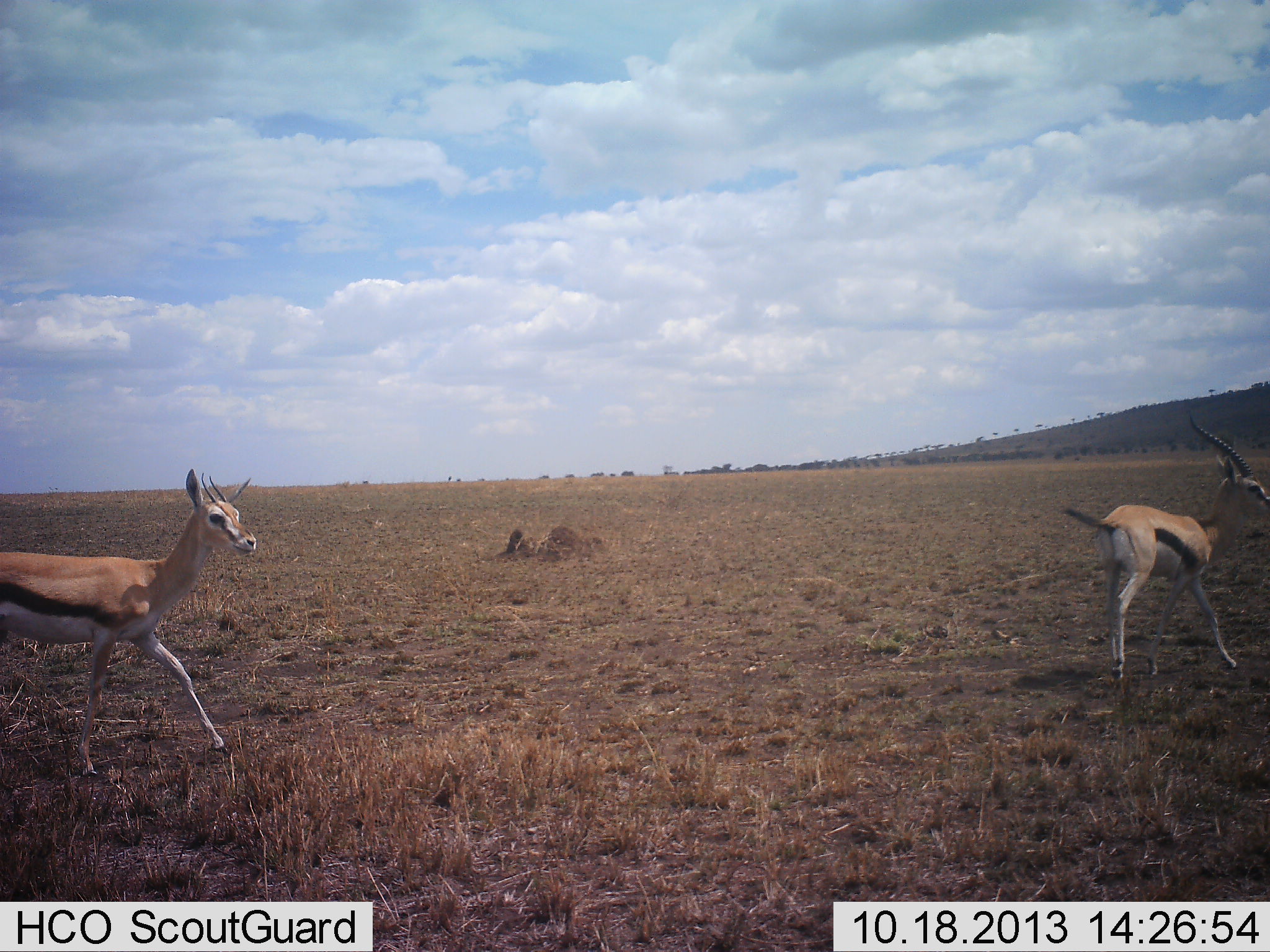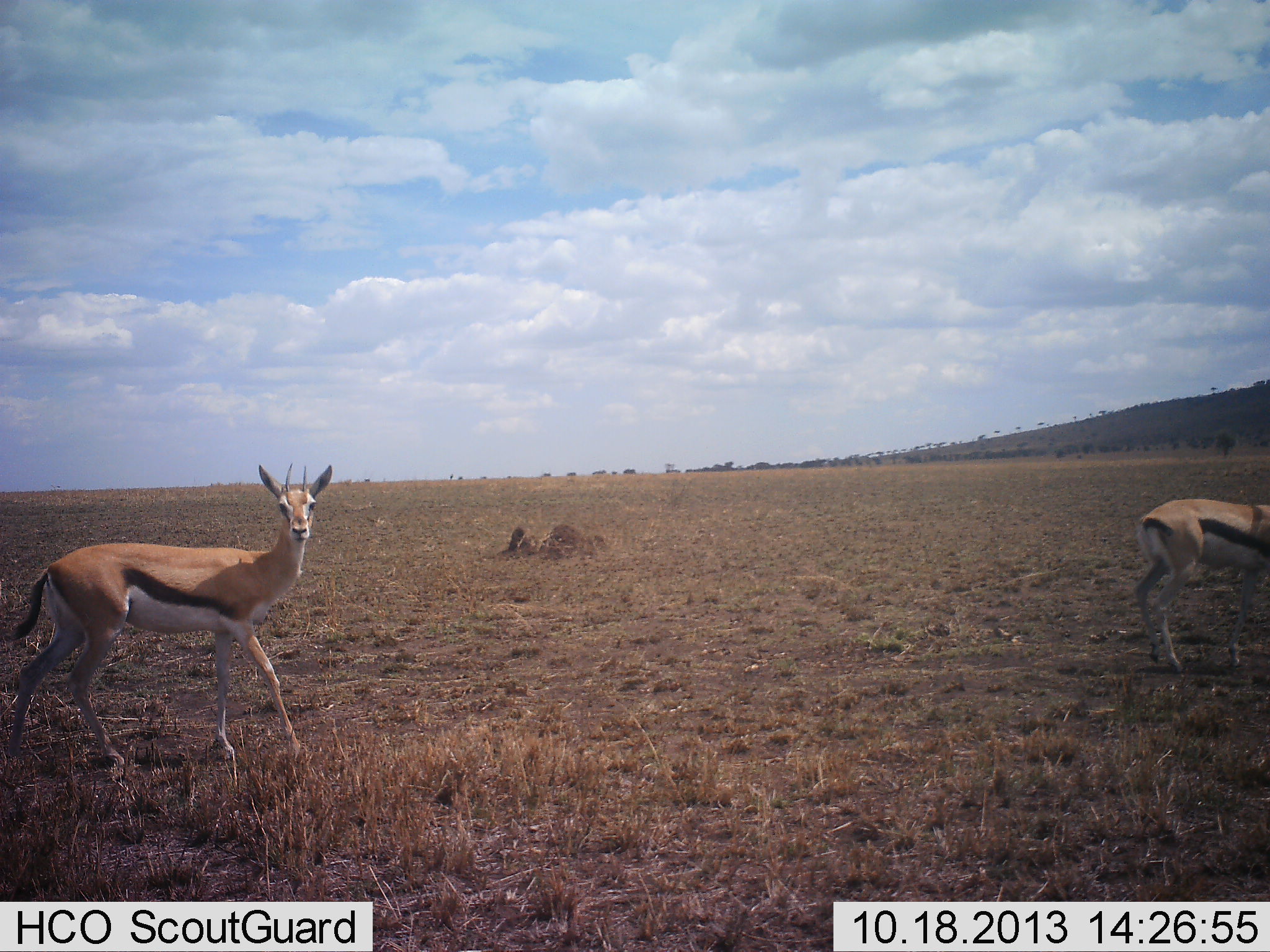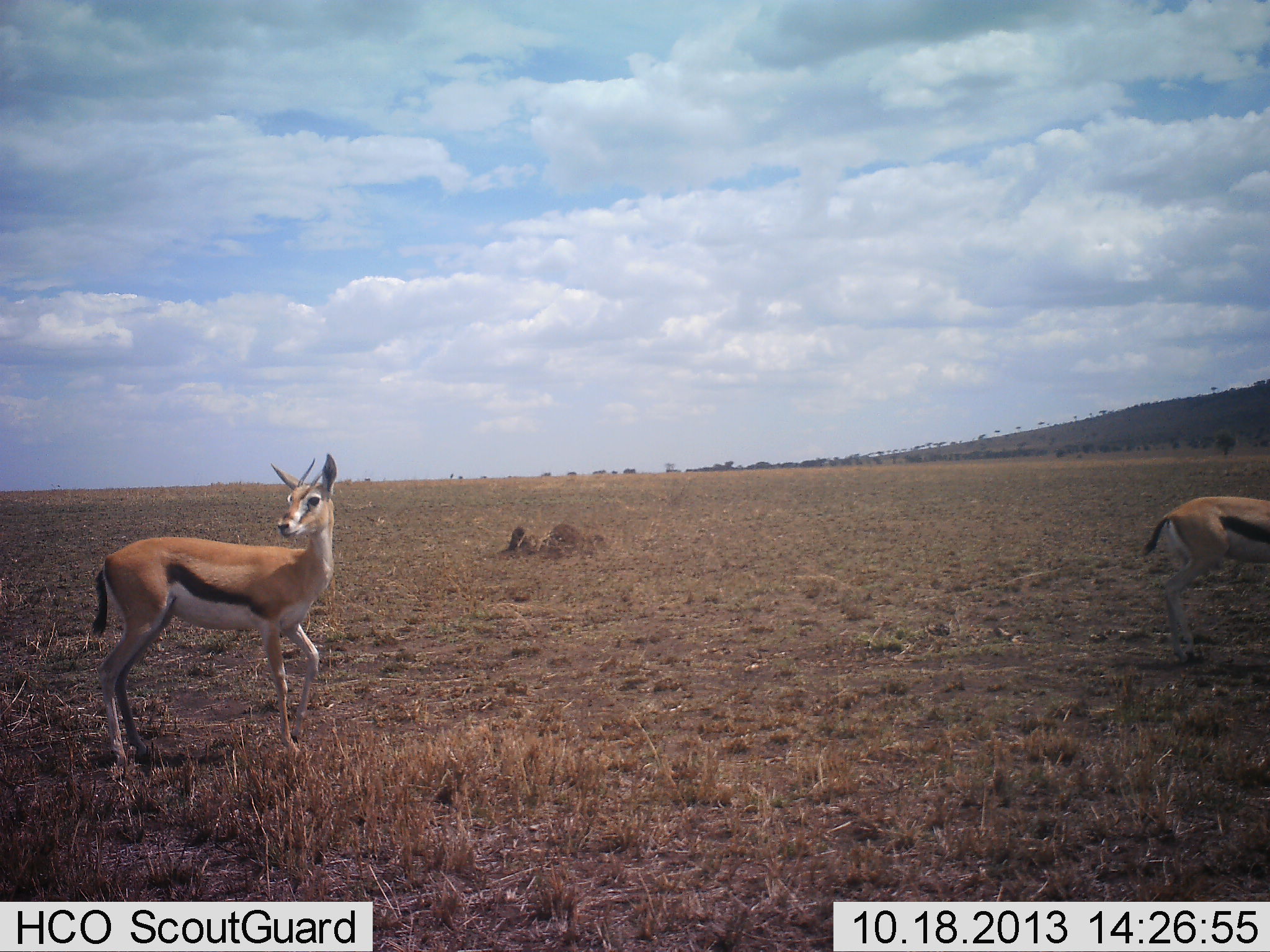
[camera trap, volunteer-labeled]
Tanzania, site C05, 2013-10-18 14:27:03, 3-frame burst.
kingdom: Animalia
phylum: Chordata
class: Mammalia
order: Artiodactyla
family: Bovidae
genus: Eudorcas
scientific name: Eudorcas thomsonii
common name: thomson's gazelle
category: gazellethomsons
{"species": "gazellethomsons (thomson's gazelle) (Eudorcas thomsonii)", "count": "2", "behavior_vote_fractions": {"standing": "20%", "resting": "0%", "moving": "90%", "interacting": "0%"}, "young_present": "0%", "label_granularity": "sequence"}